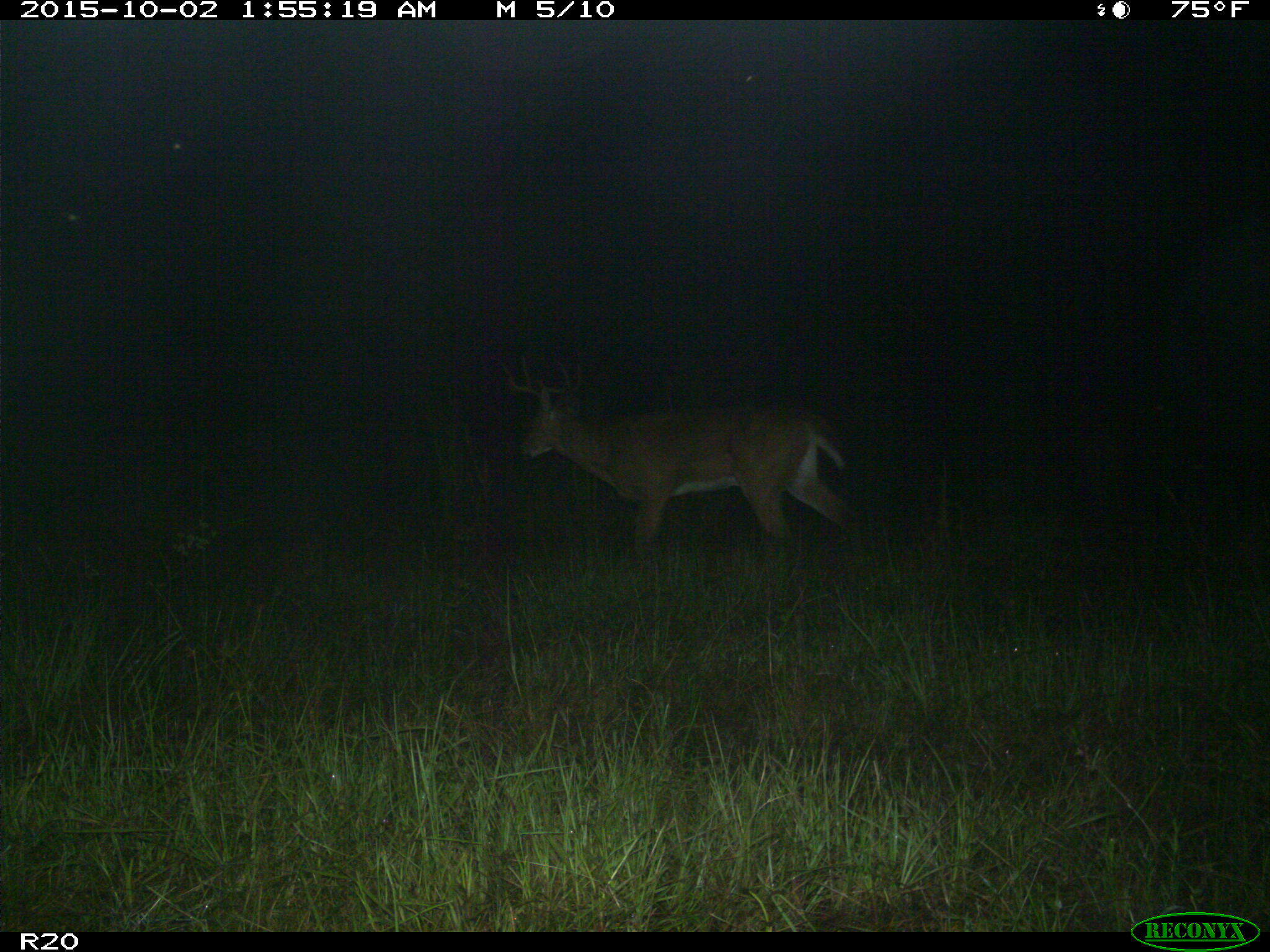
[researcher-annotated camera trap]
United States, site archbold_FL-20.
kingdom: Animalia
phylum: Chordata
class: Mammalia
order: Artiodactyla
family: Cervidae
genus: Odocoileus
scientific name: Odocoileus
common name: deer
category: unidentified deer